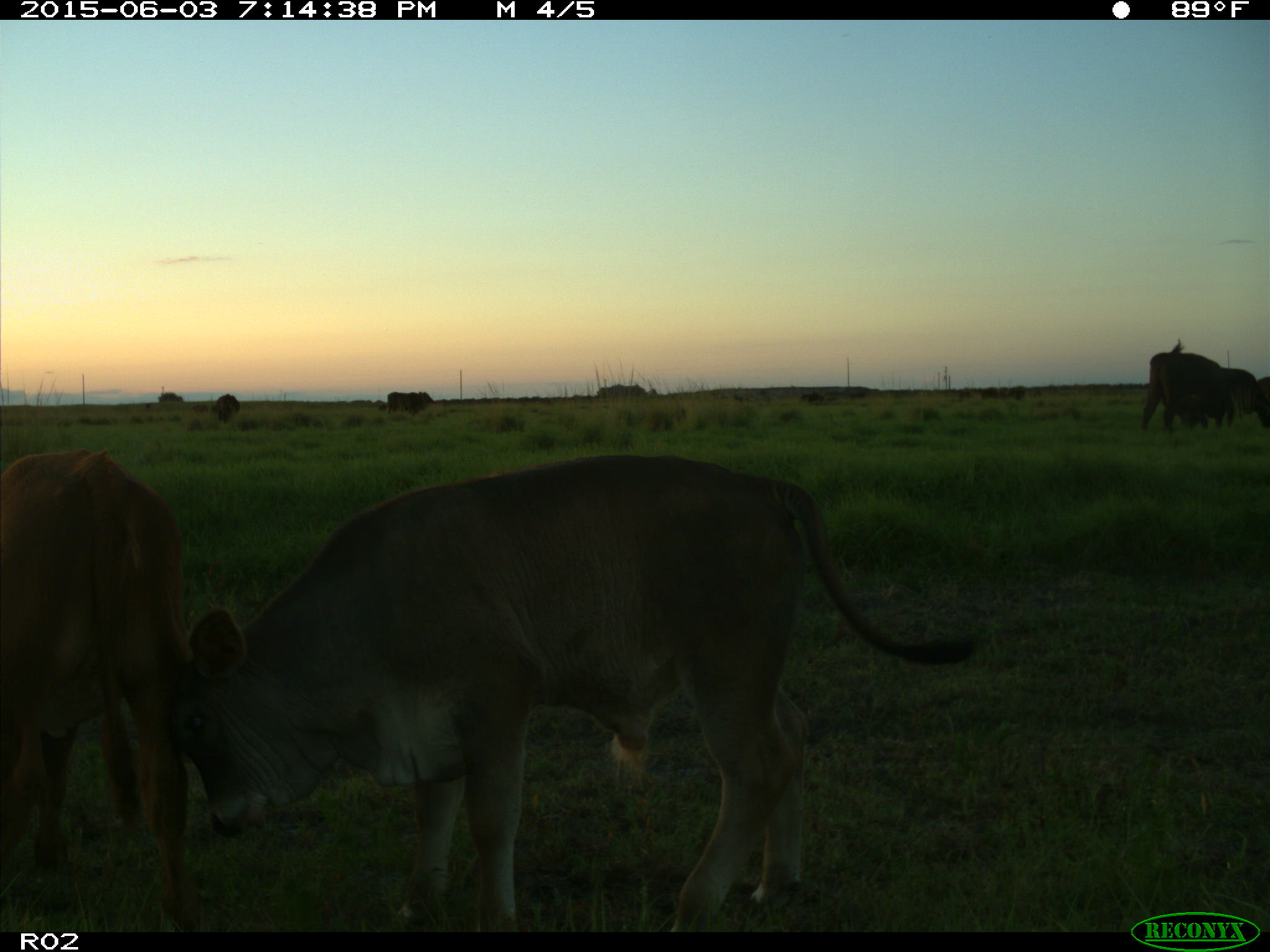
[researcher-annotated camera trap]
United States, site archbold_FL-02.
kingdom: Animalia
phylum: Chordata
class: Mammalia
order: Artiodactyla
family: Bovidae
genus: Bos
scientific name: Bos taurus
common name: domestic cow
Bos taurus (domestic cow).